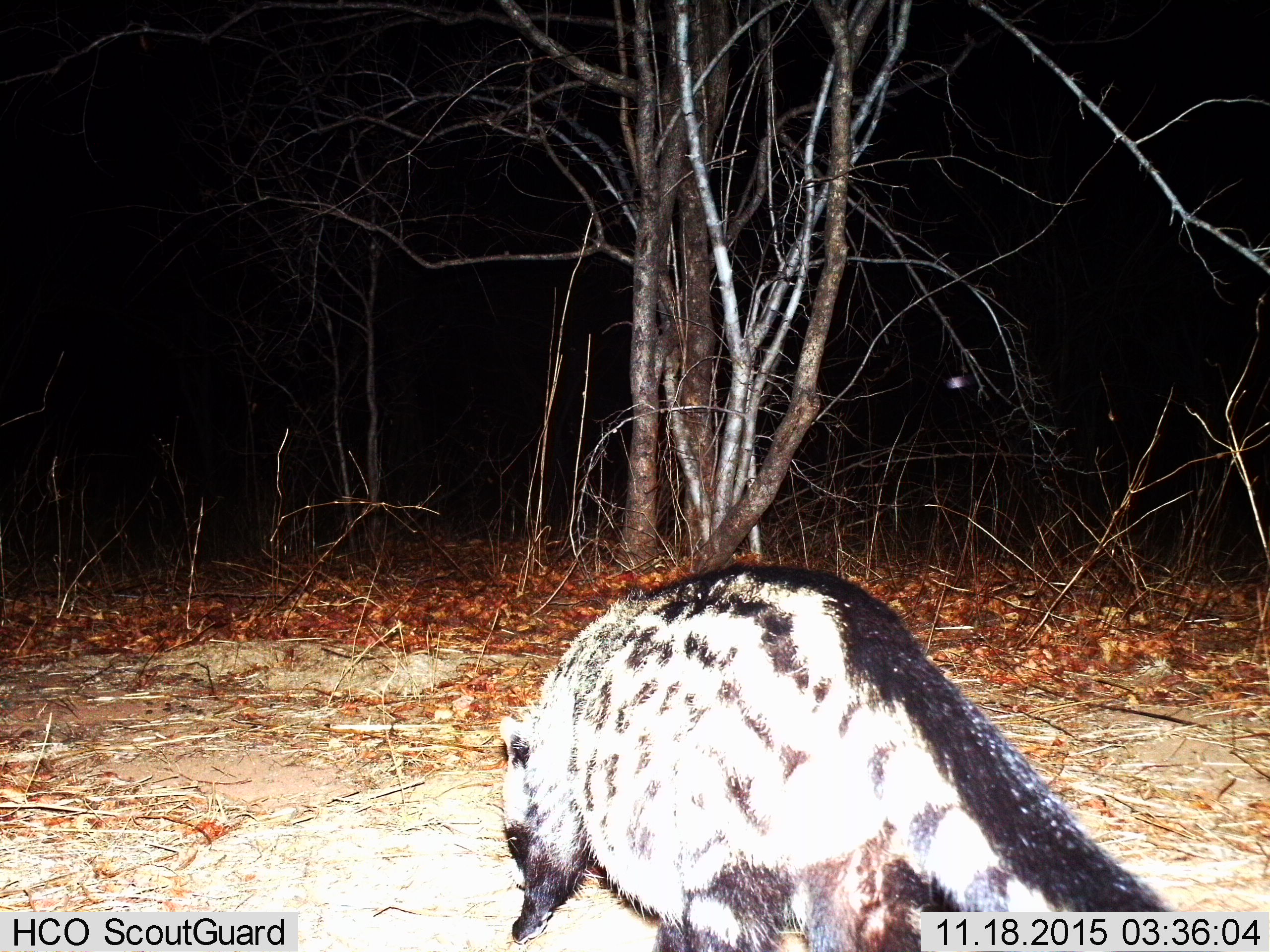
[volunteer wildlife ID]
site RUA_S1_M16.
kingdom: Animalia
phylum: Chordata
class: Mammalia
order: Carnivora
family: Viverridae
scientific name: Viverridae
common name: civet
Civet (Viverridae), count 1. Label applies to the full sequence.